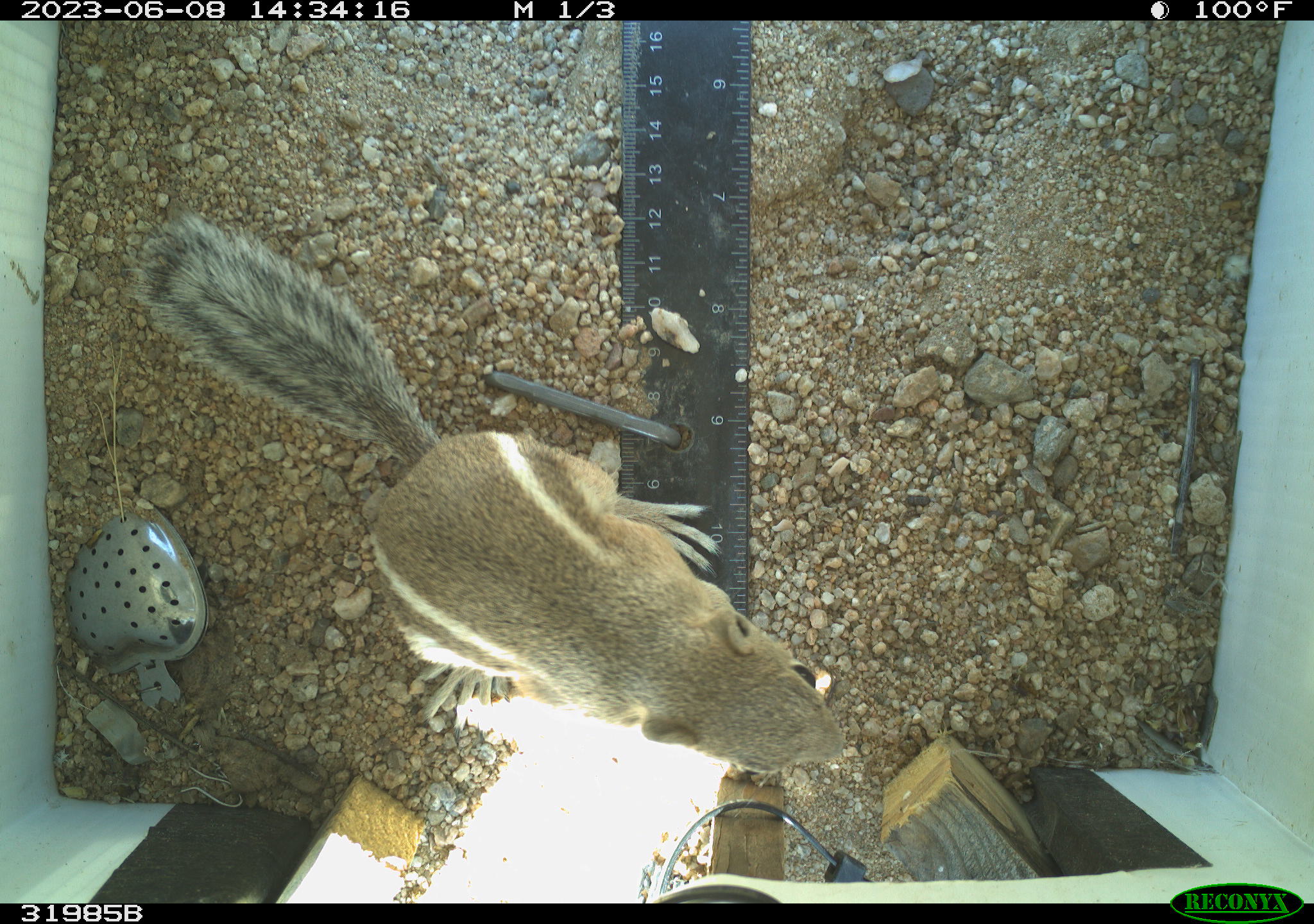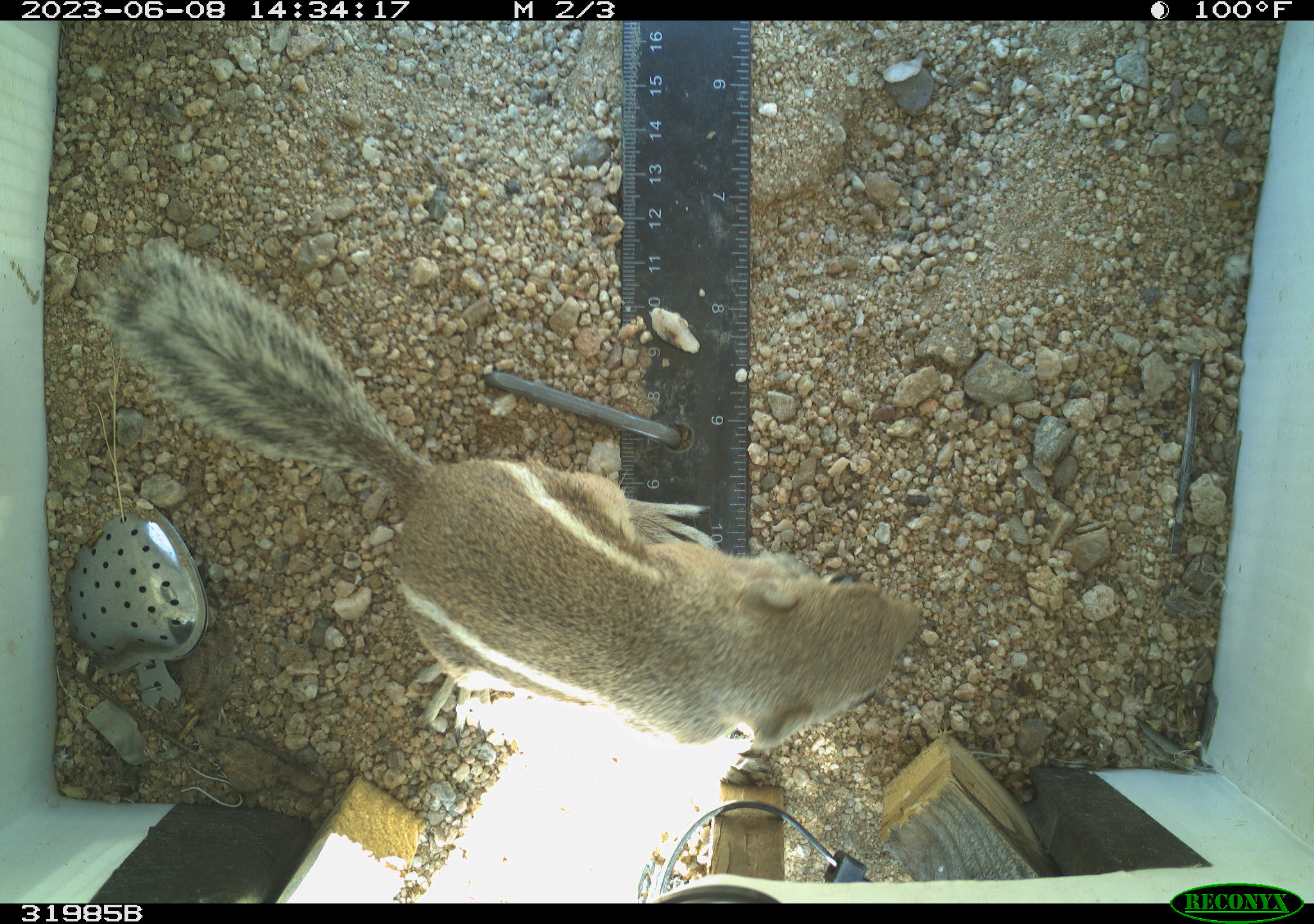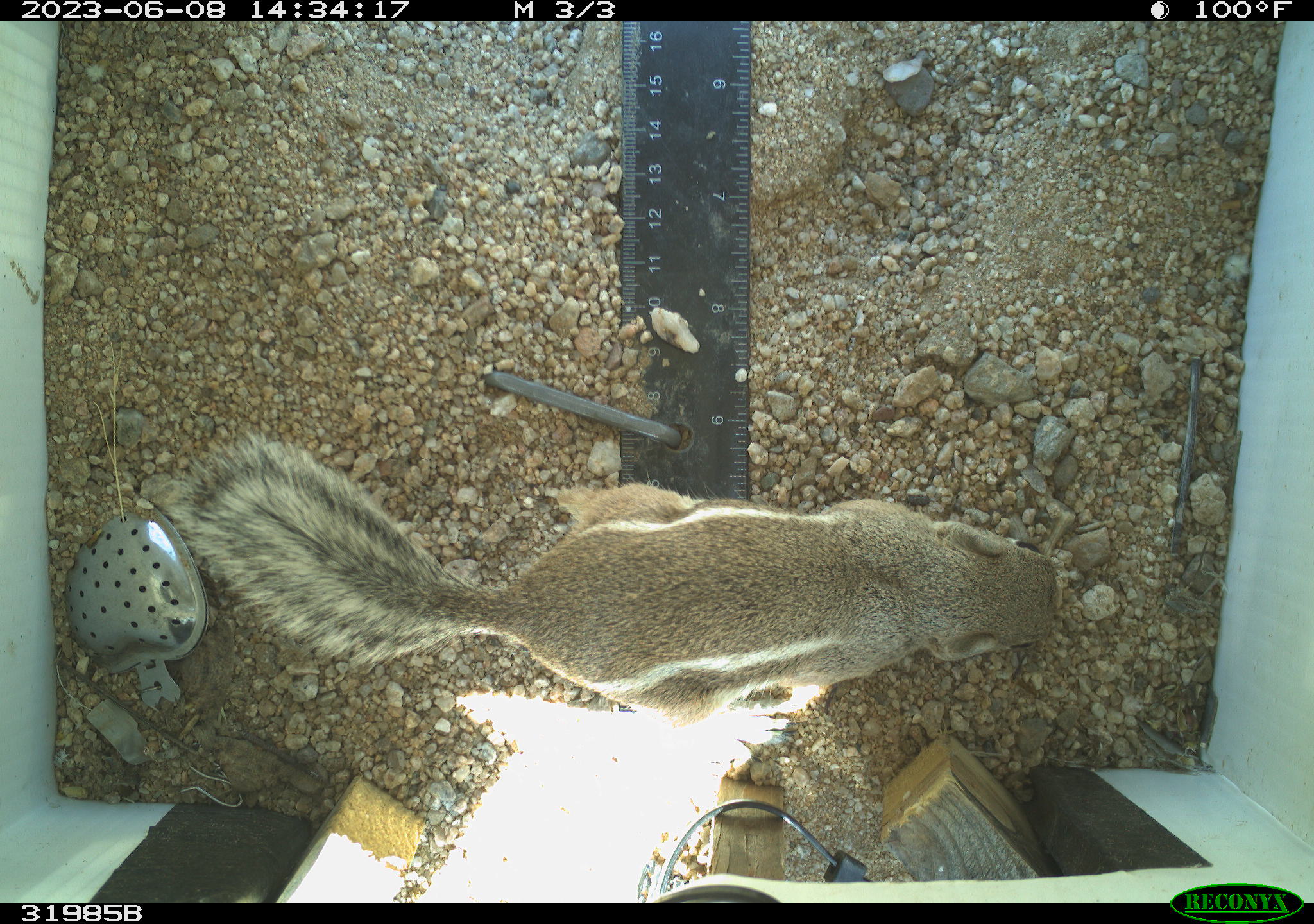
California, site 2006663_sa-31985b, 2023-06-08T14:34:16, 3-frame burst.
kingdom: Animalia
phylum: Chordata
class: Mammalia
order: Rodentia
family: Sciuridae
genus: Ammospermophilus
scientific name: Ammospermophilus leucurus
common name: white-tailed antelope squirrel